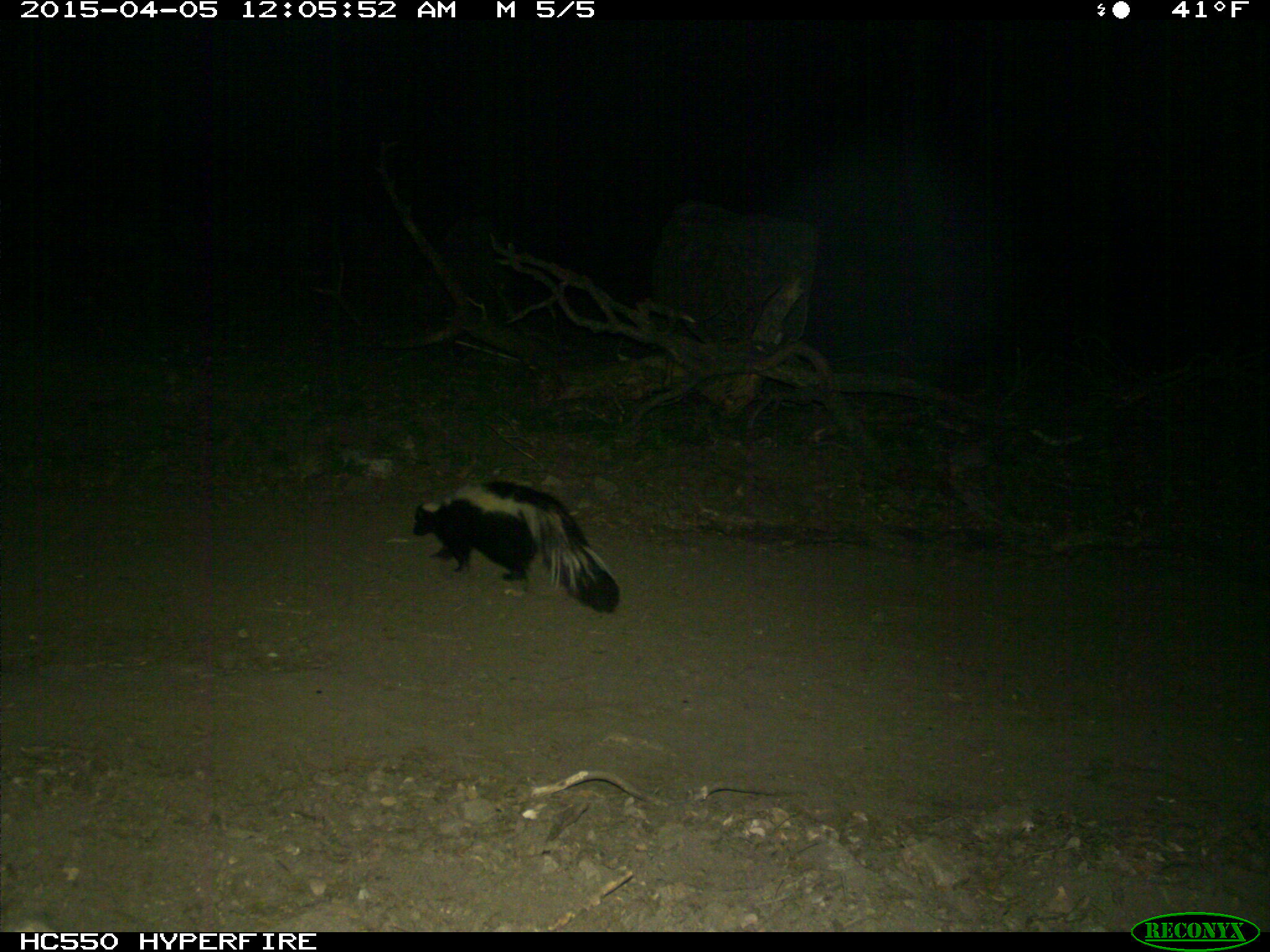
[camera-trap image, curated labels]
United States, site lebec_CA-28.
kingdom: Animalia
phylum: Chordata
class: Mammalia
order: Carnivora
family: Mephitidae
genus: Mephitis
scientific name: Mephitis mephitis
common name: striped skunk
Mephitis mephitis (striped skunk).